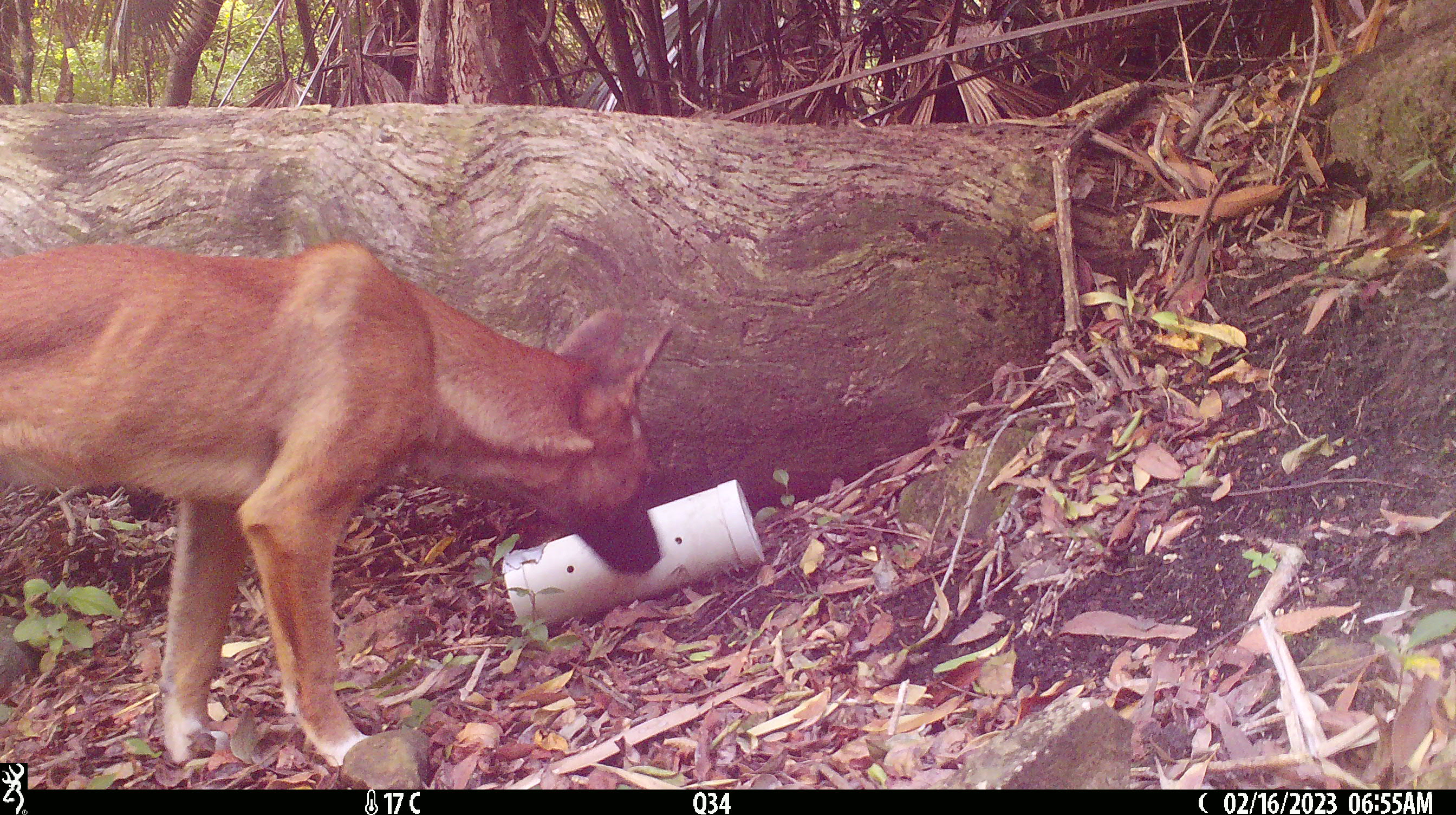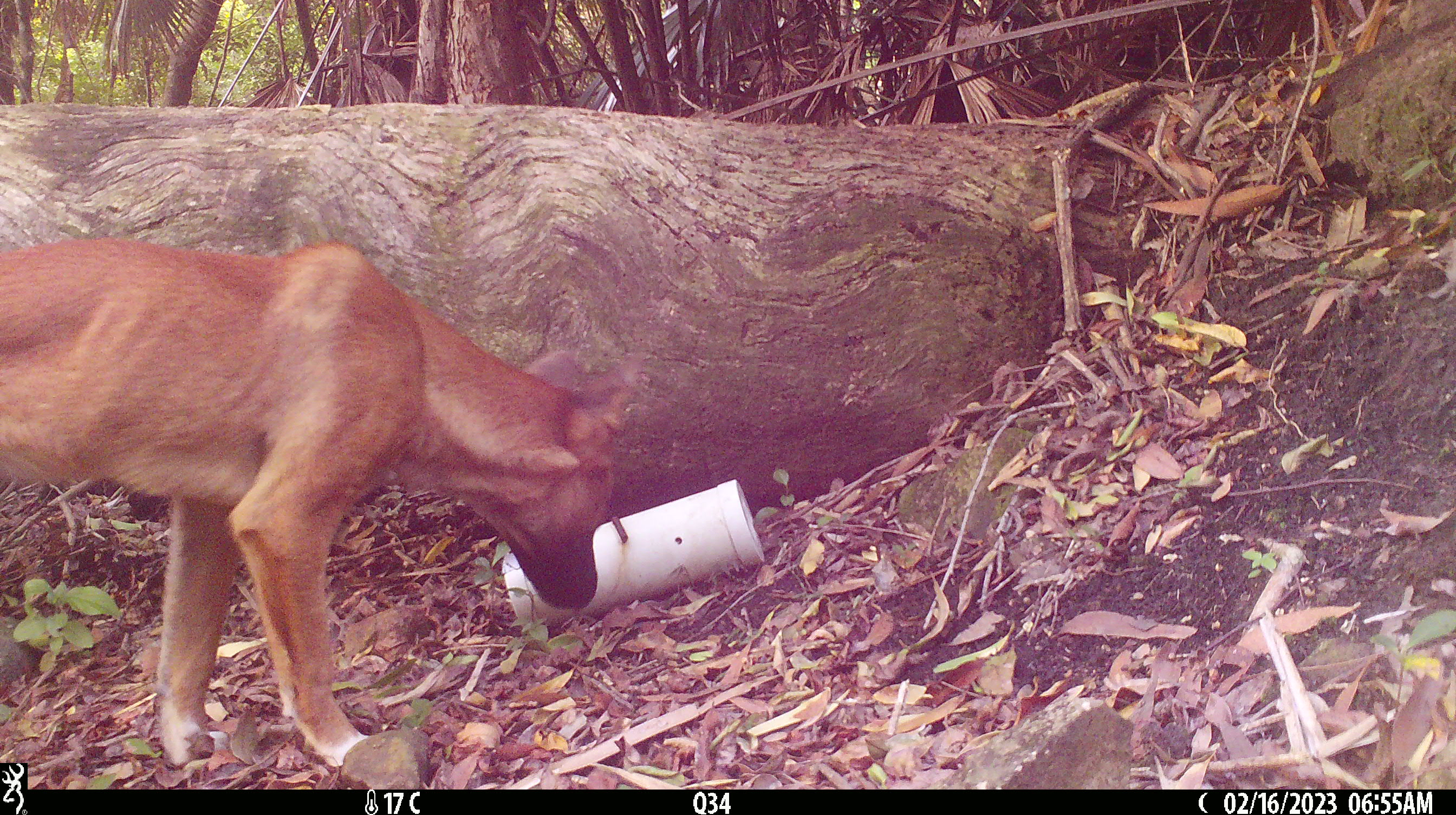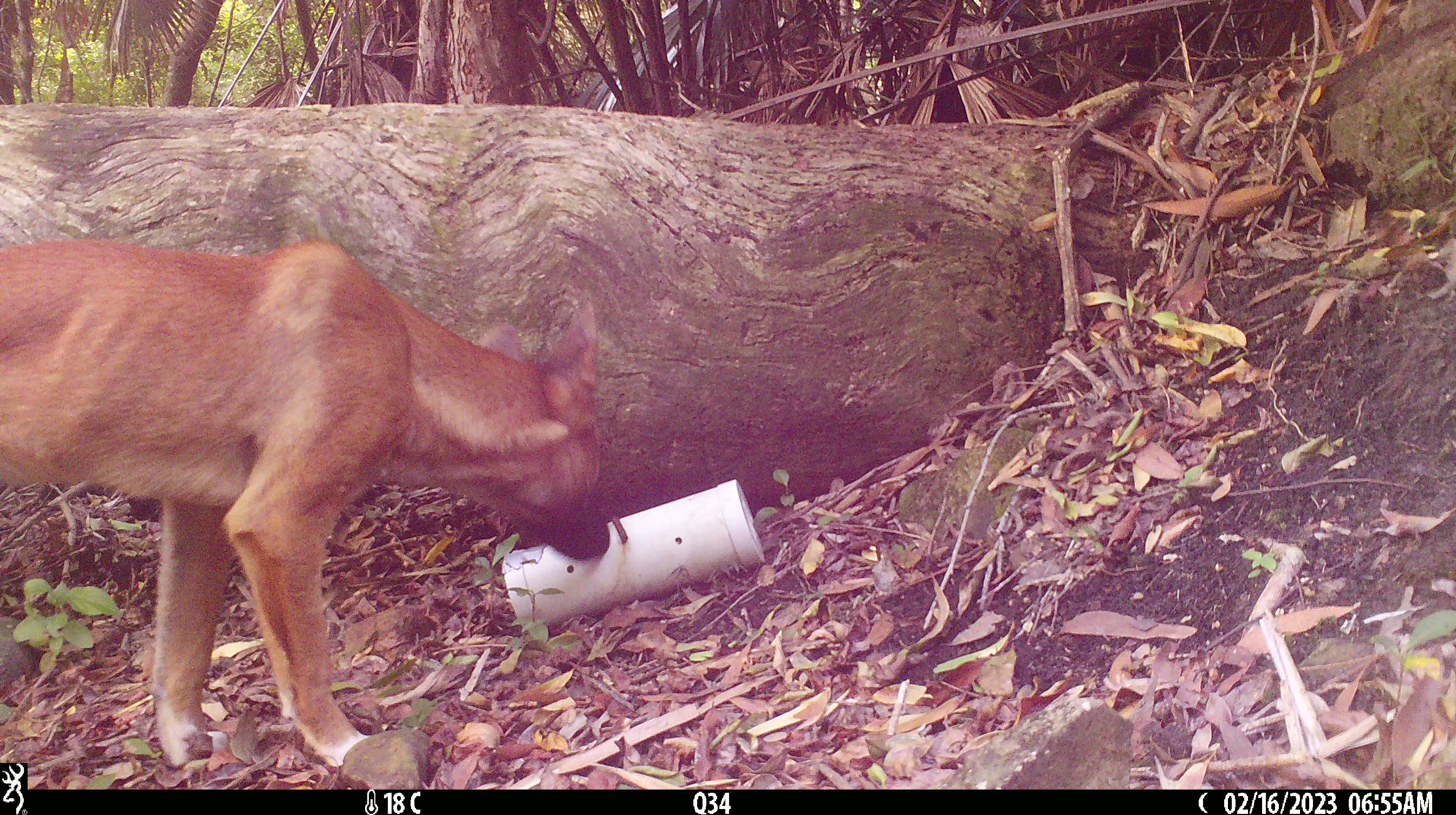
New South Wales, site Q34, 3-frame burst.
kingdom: Animalia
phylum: Chordata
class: Mammalia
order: Carnivora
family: Canidae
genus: Canis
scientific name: Canis familiaris dingo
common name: dingo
Dingo (Canis familiaris dingo).